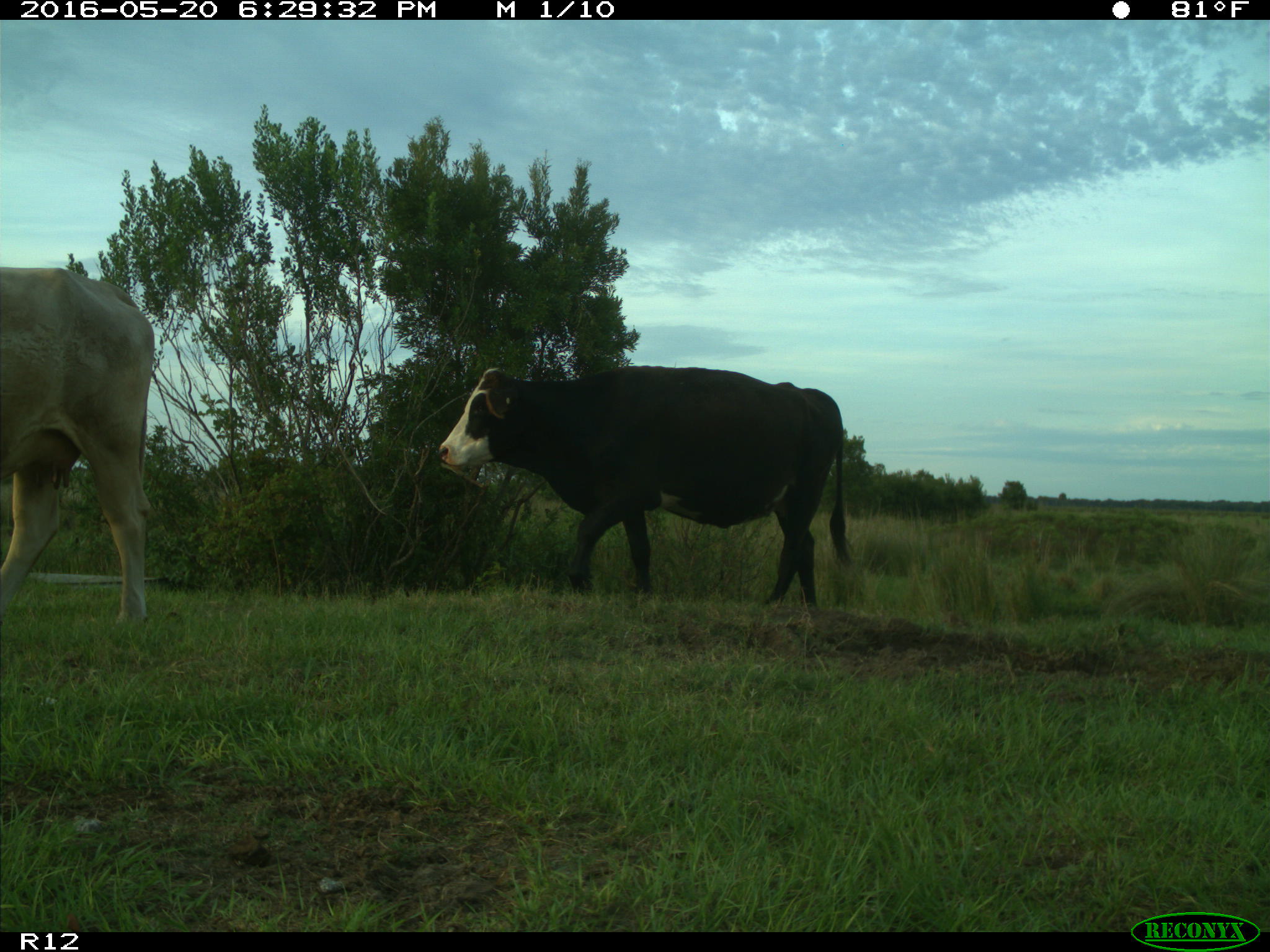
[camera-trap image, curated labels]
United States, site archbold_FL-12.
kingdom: Animalia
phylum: Chordata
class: Mammalia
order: Artiodactyla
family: Bovidae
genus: Bos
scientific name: Bos taurus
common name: domestic cow